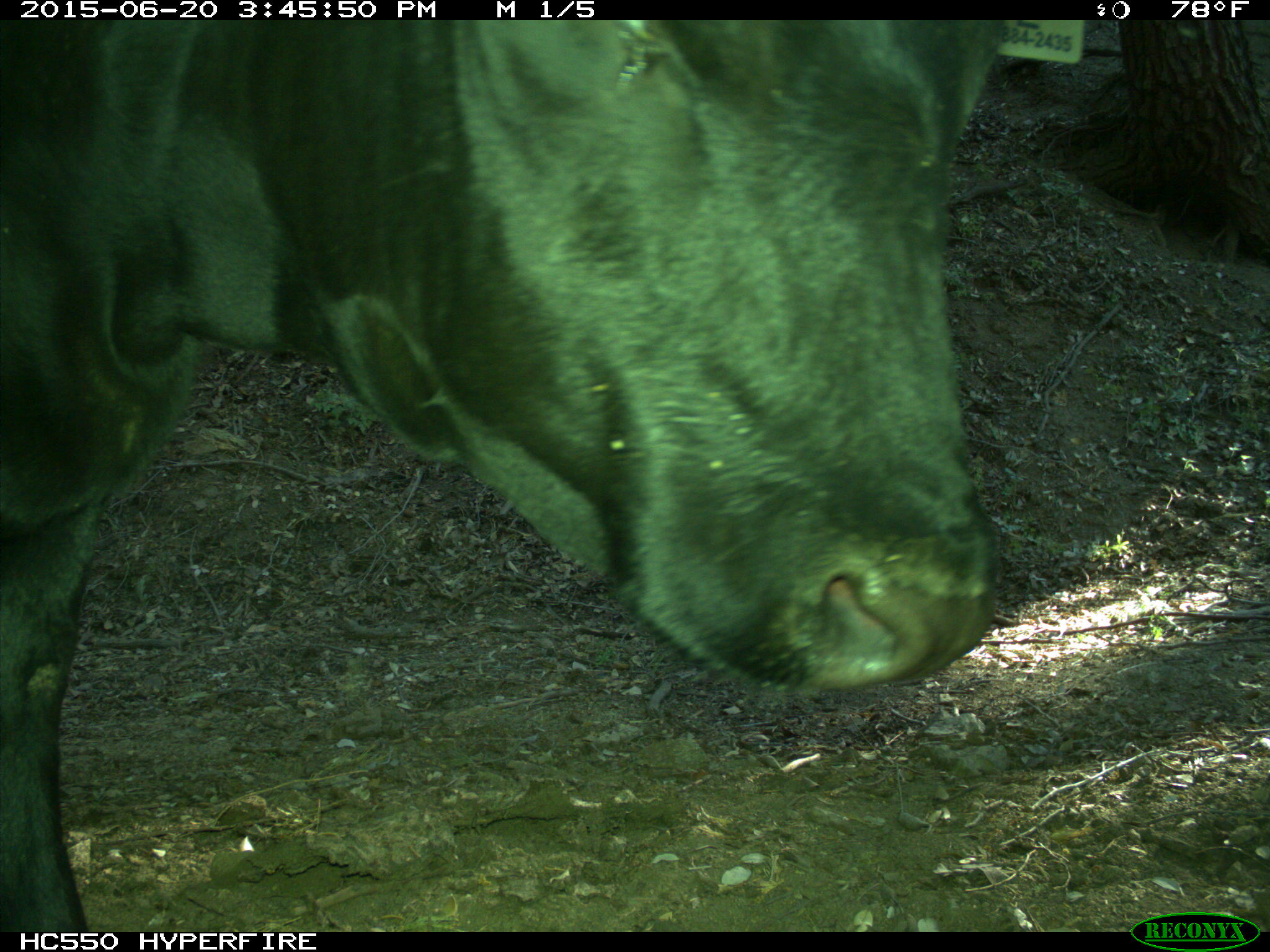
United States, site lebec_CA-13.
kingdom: Animalia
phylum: Chordata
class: Mammalia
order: Artiodactyla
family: Bovidae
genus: Bos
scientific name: Bos taurus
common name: domestic cow